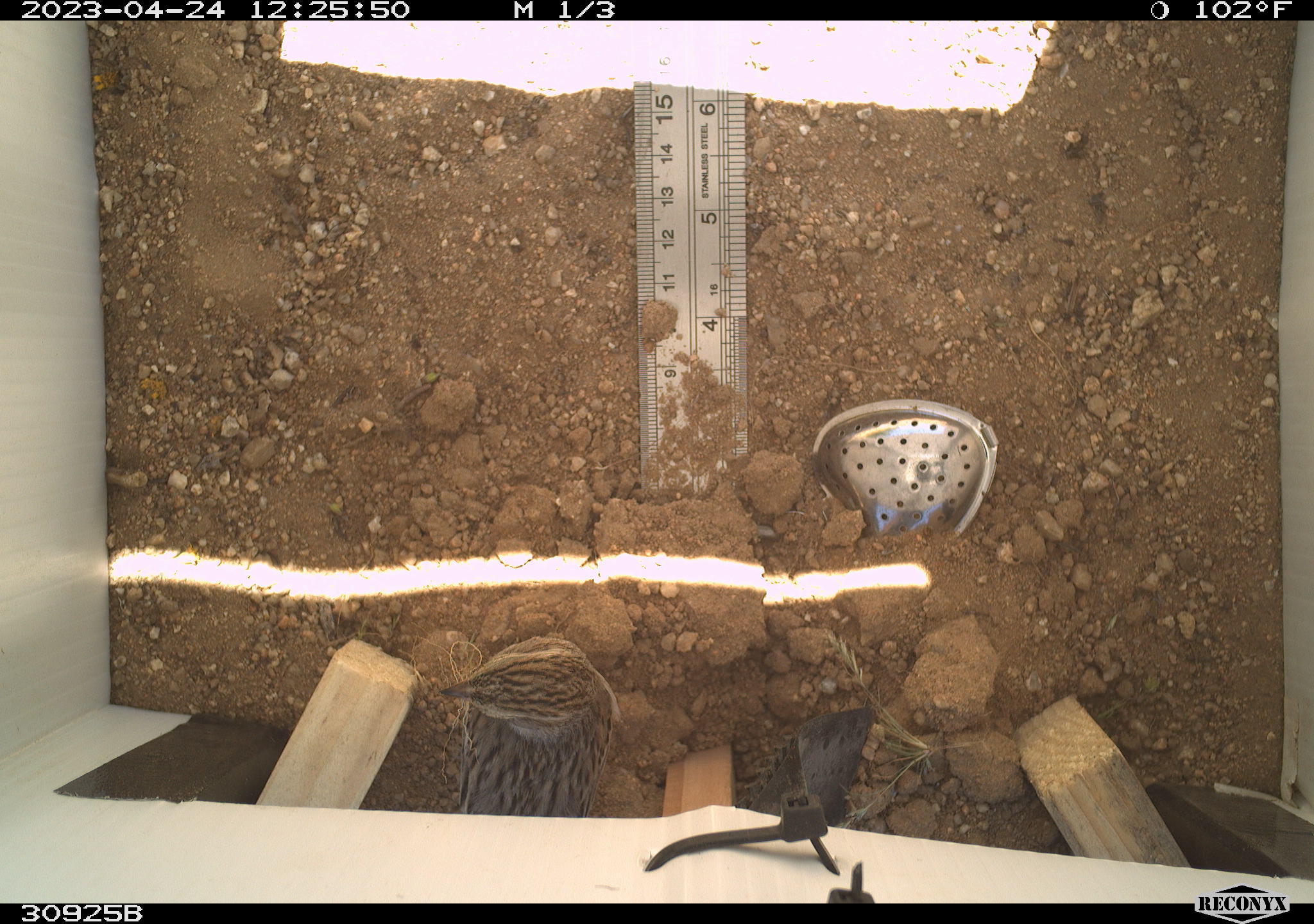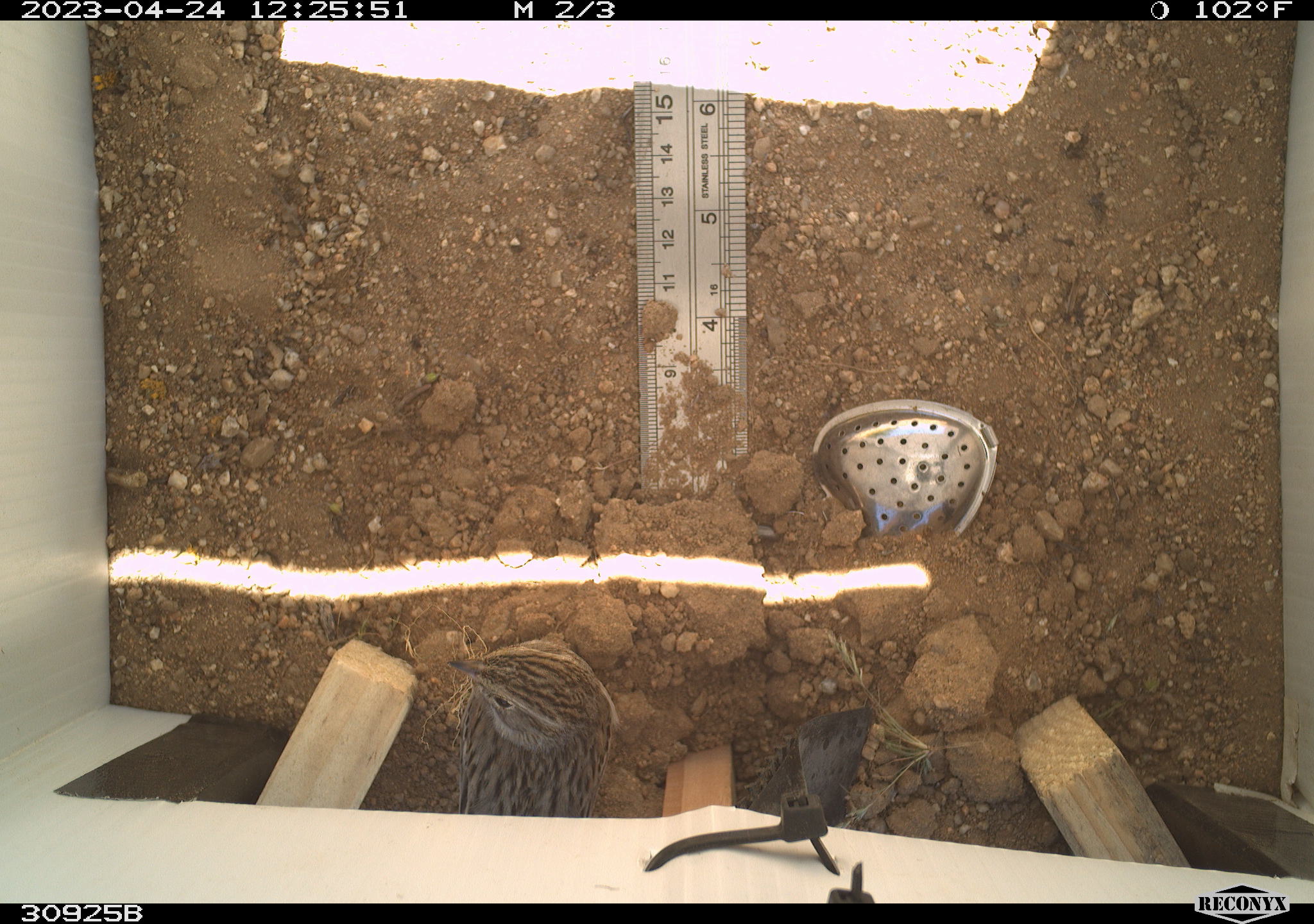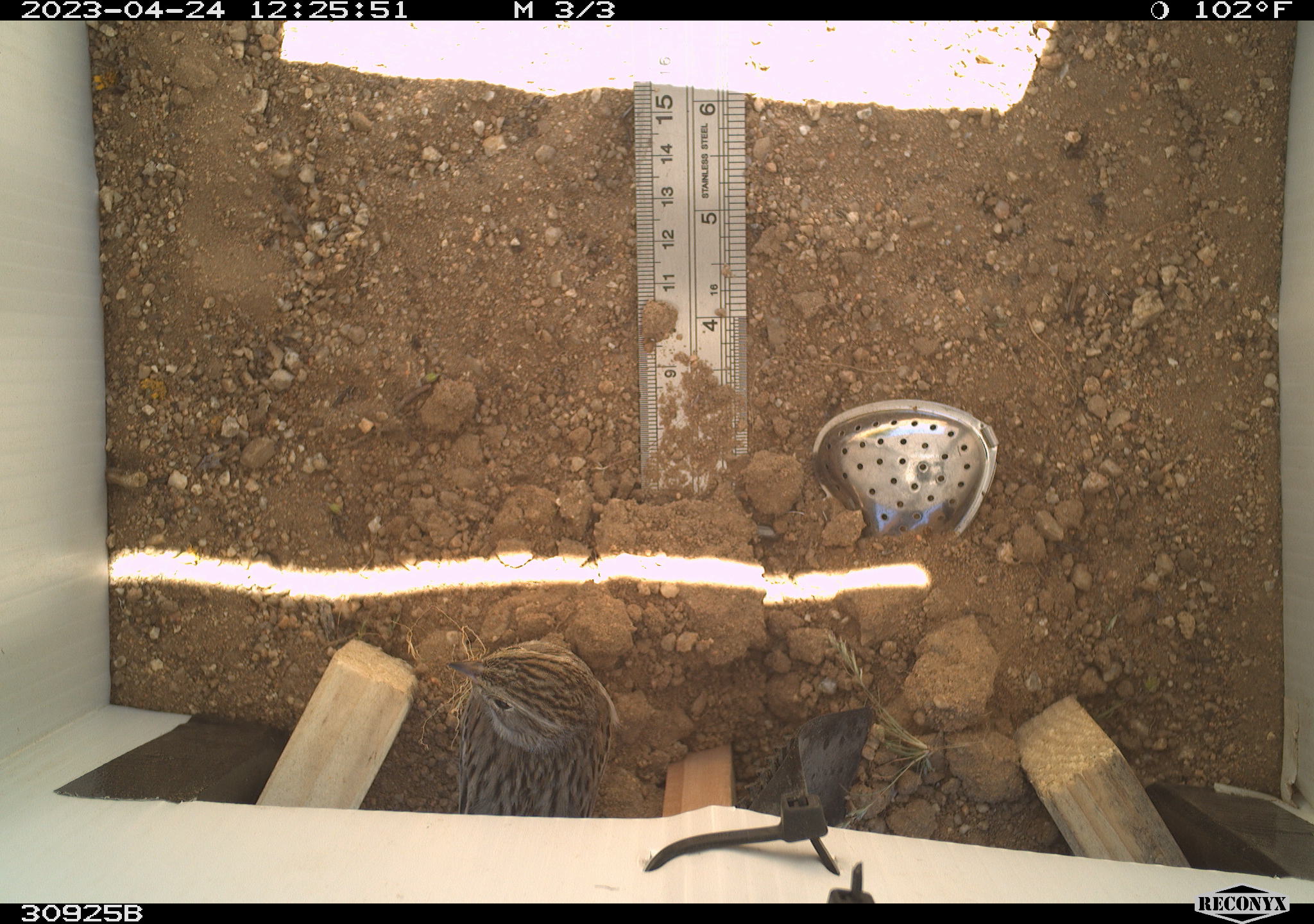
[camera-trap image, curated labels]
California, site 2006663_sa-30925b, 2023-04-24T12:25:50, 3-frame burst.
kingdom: Animalia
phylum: Chordata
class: Aves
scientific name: Aves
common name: bird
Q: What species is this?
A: Bird (Aves).